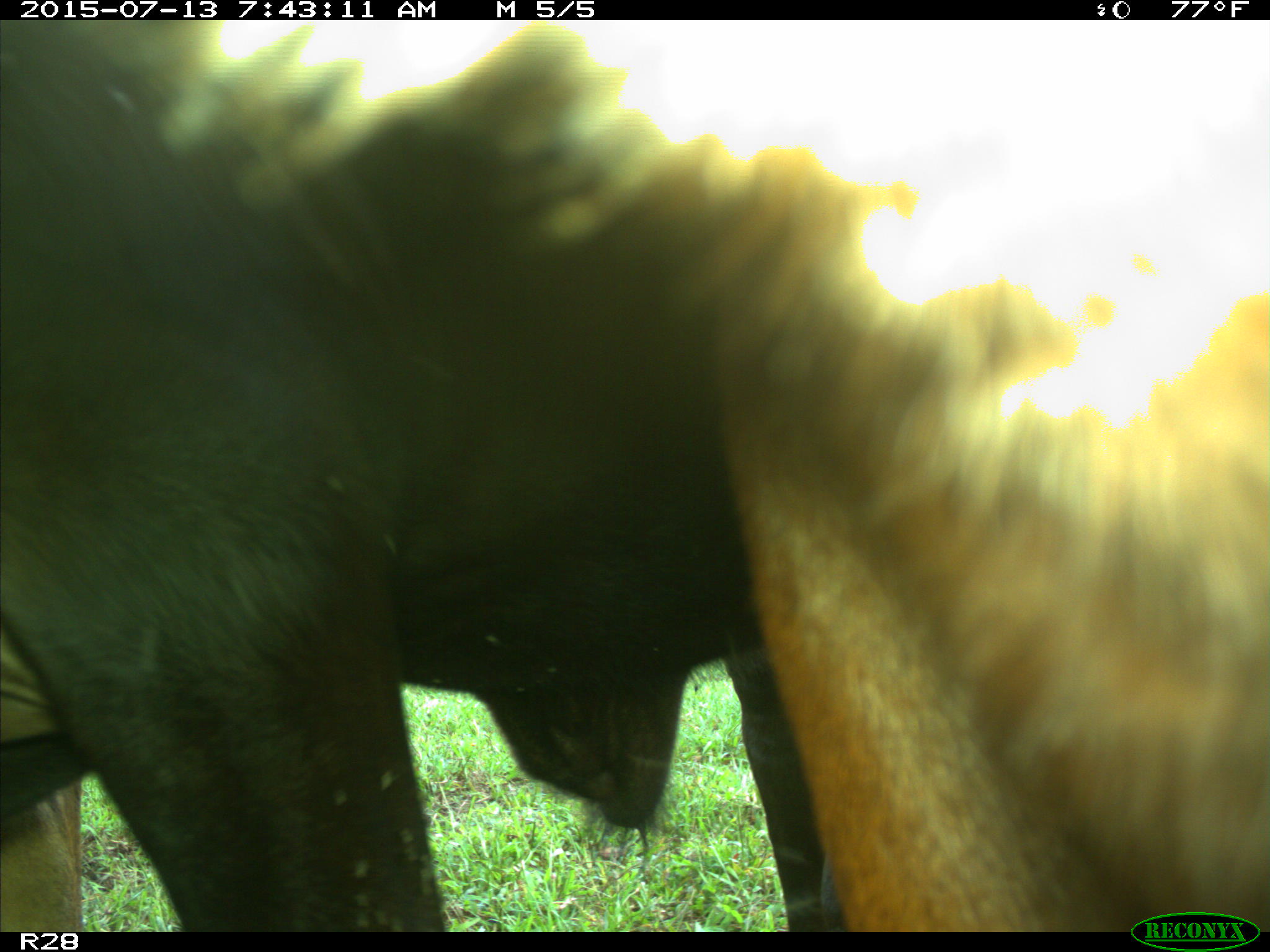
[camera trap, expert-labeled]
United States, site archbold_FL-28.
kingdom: Animalia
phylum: Chordata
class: Mammalia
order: Artiodactyla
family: Bovidae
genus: Bos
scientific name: Bos taurus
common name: domestic cow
Bos taurus (domestic cow).